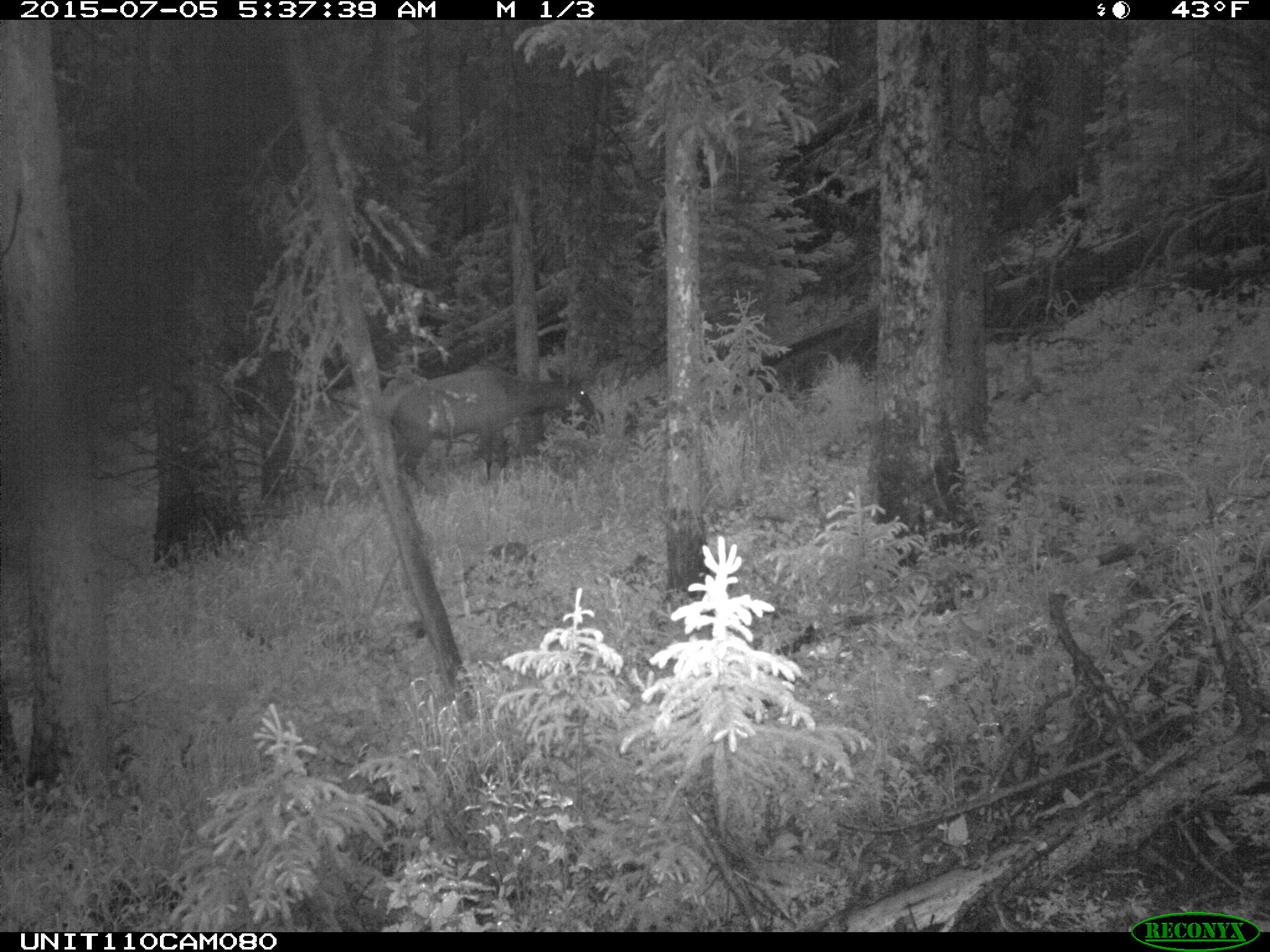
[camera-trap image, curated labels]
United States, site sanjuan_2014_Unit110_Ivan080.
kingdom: Animalia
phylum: Chordata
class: Mammalia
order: Artiodactyla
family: Cervidae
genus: Cervus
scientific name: Cervus elaphus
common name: red deer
Cervus elaphus (red deer).